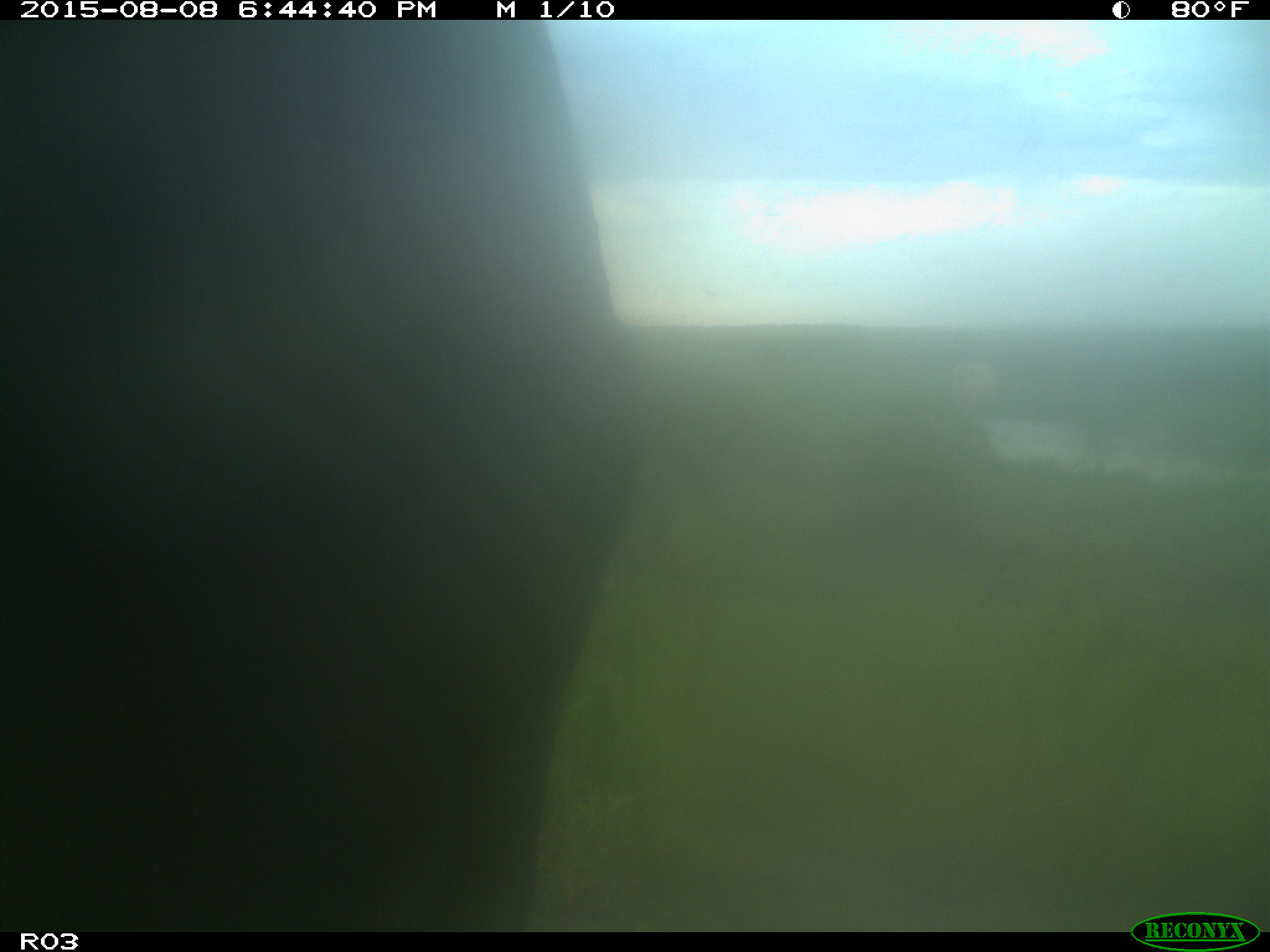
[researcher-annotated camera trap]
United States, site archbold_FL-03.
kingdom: Animalia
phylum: Chordata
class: Mammalia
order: Artiodactyla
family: Bovidae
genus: Bos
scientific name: Bos taurus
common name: domestic cow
Bos taurus (domestic cow).